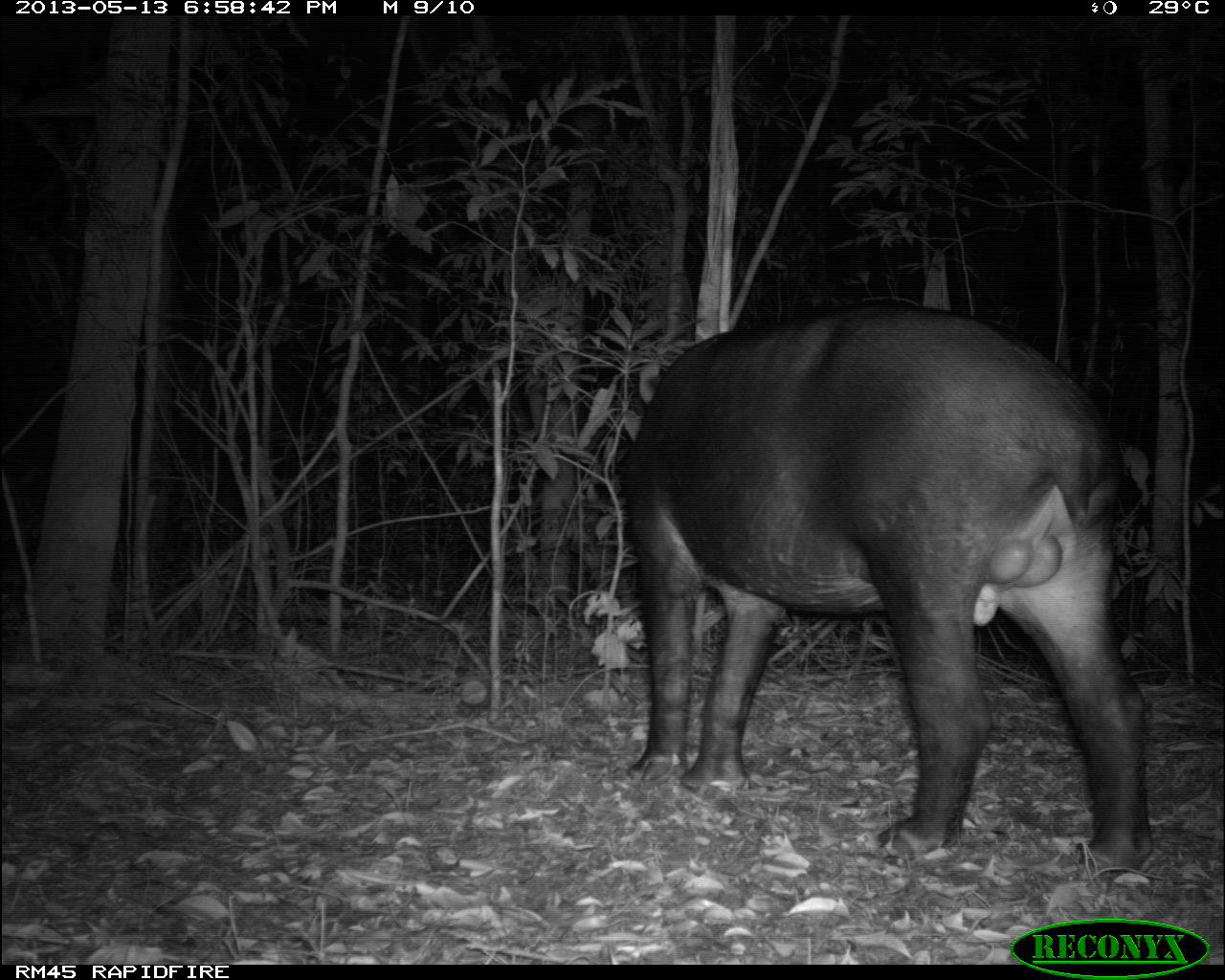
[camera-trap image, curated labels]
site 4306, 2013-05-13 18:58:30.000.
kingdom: Animalia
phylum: Chordata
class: Mammalia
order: Perissodactyla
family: Tapiridae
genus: Tapirus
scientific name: Tapirus bairdii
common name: baird's tapir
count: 1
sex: male